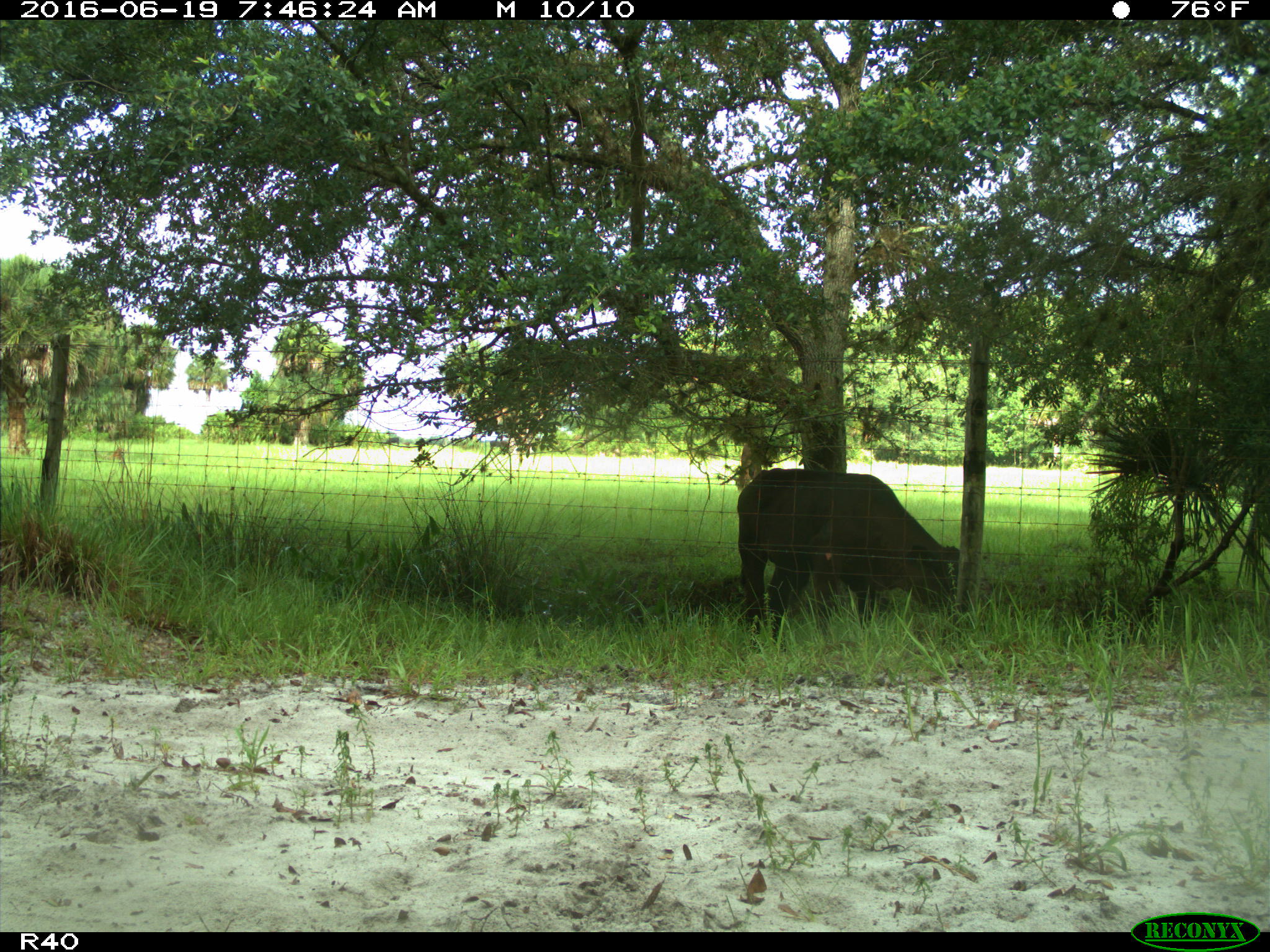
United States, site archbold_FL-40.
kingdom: Animalia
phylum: Chordata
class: Mammalia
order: Artiodactyla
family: Bovidae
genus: Bos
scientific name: Bos taurus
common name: domestic cow